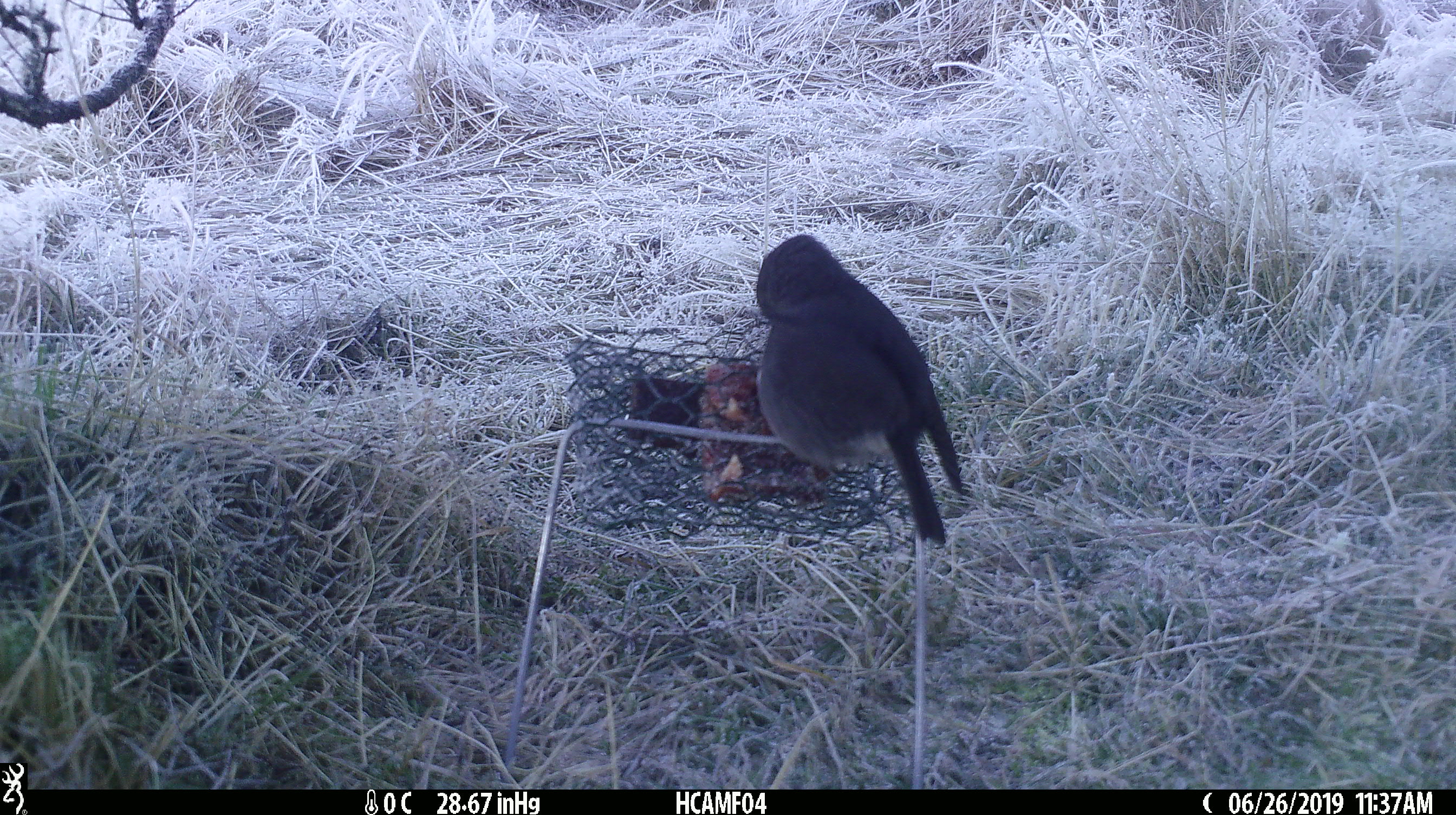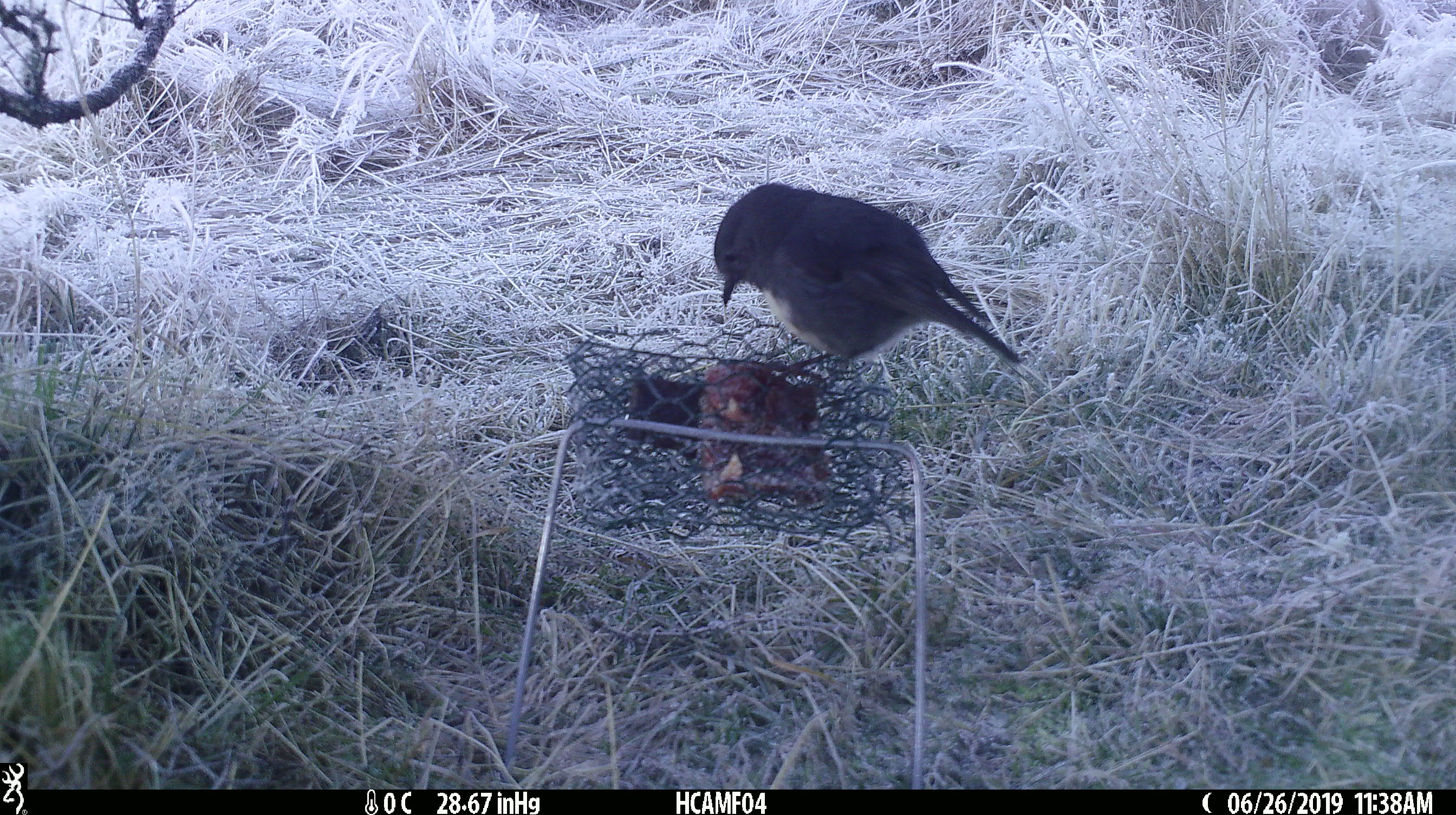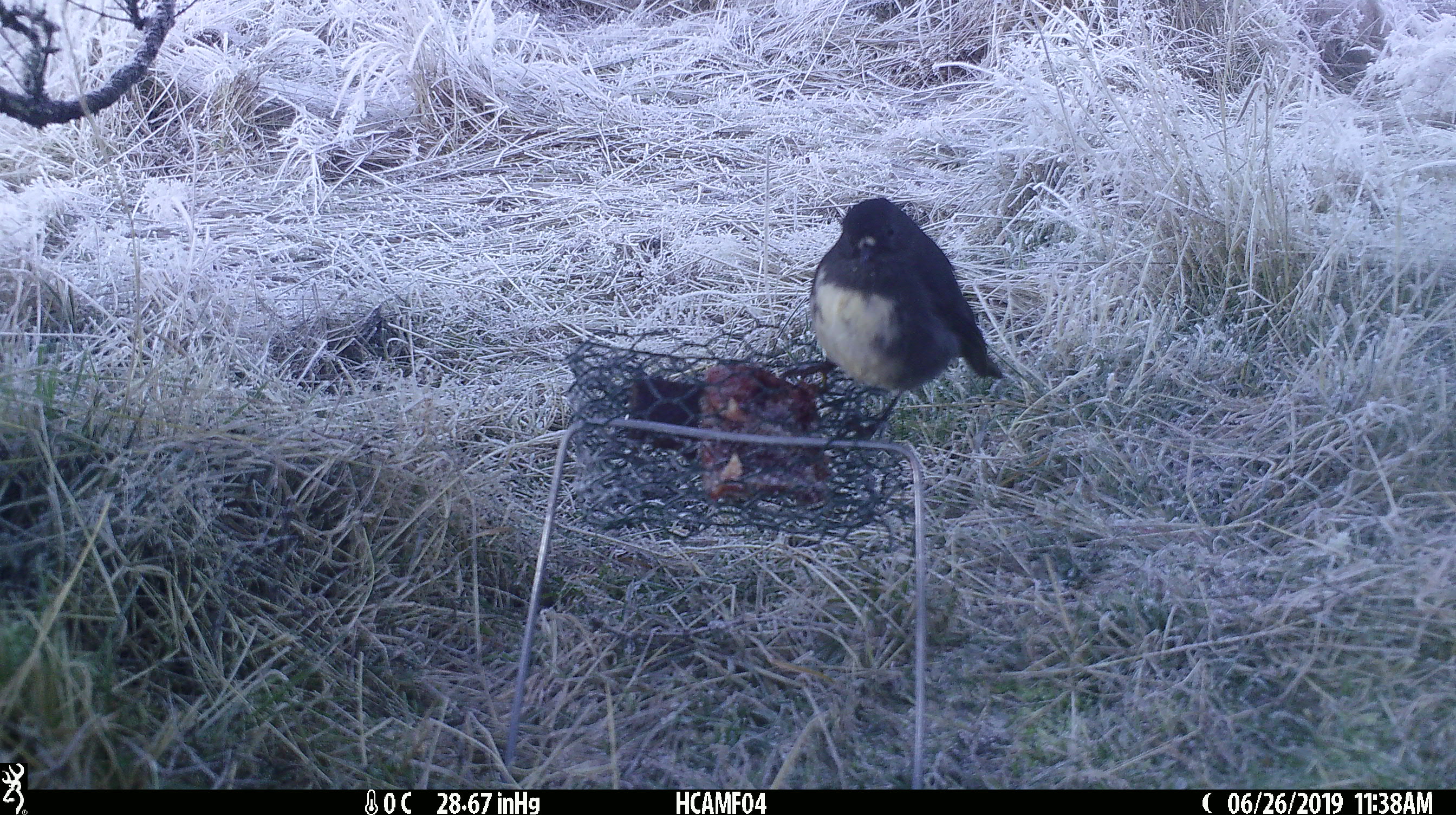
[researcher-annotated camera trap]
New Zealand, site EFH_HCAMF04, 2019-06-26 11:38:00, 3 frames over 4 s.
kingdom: Animalia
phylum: Chordata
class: Aves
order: Passeriformes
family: Petroicidae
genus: Petroica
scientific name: Petroica australis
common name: new zealand robin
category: robin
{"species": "robin (new zealand robin) (Petroica australis)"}